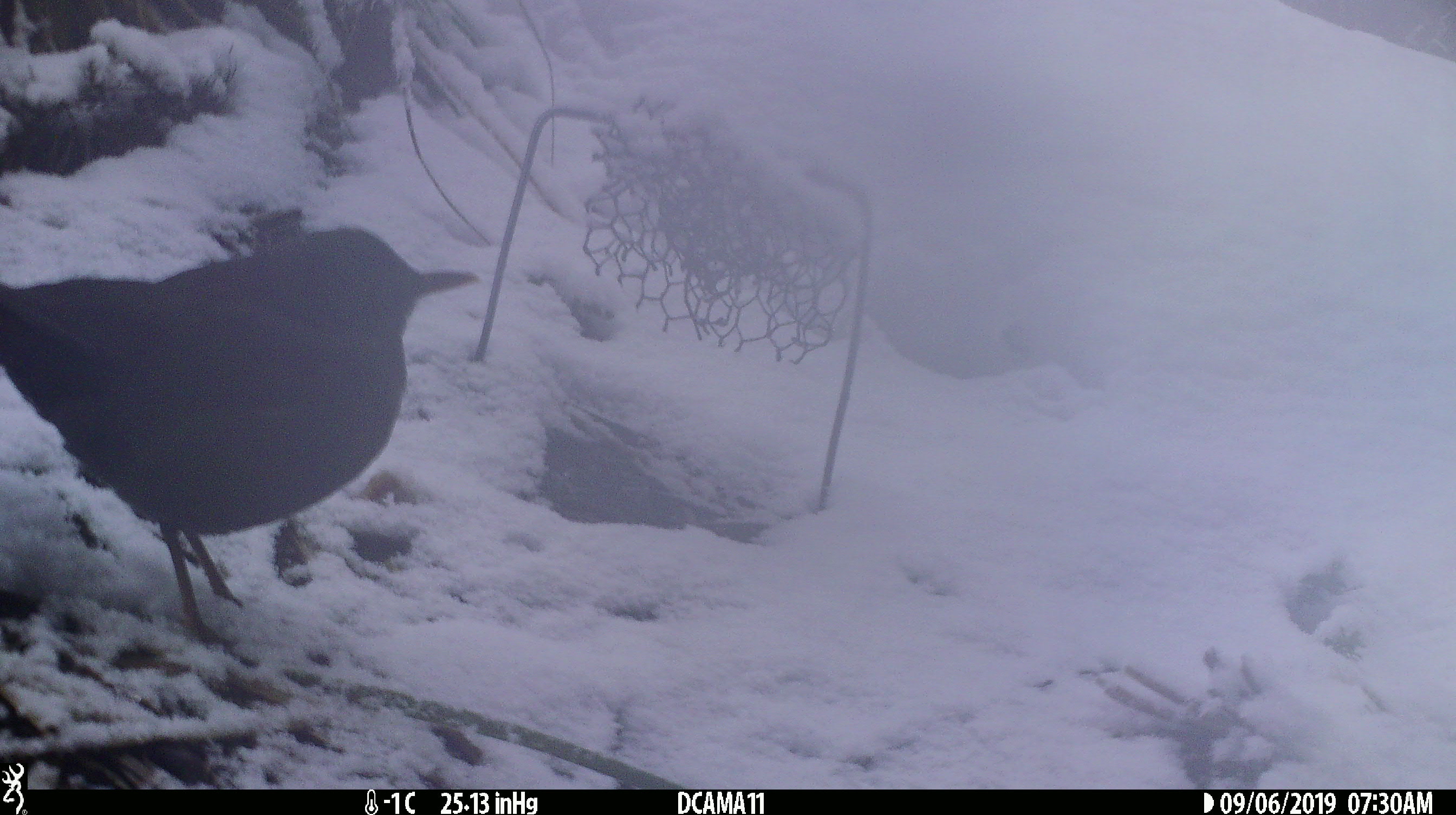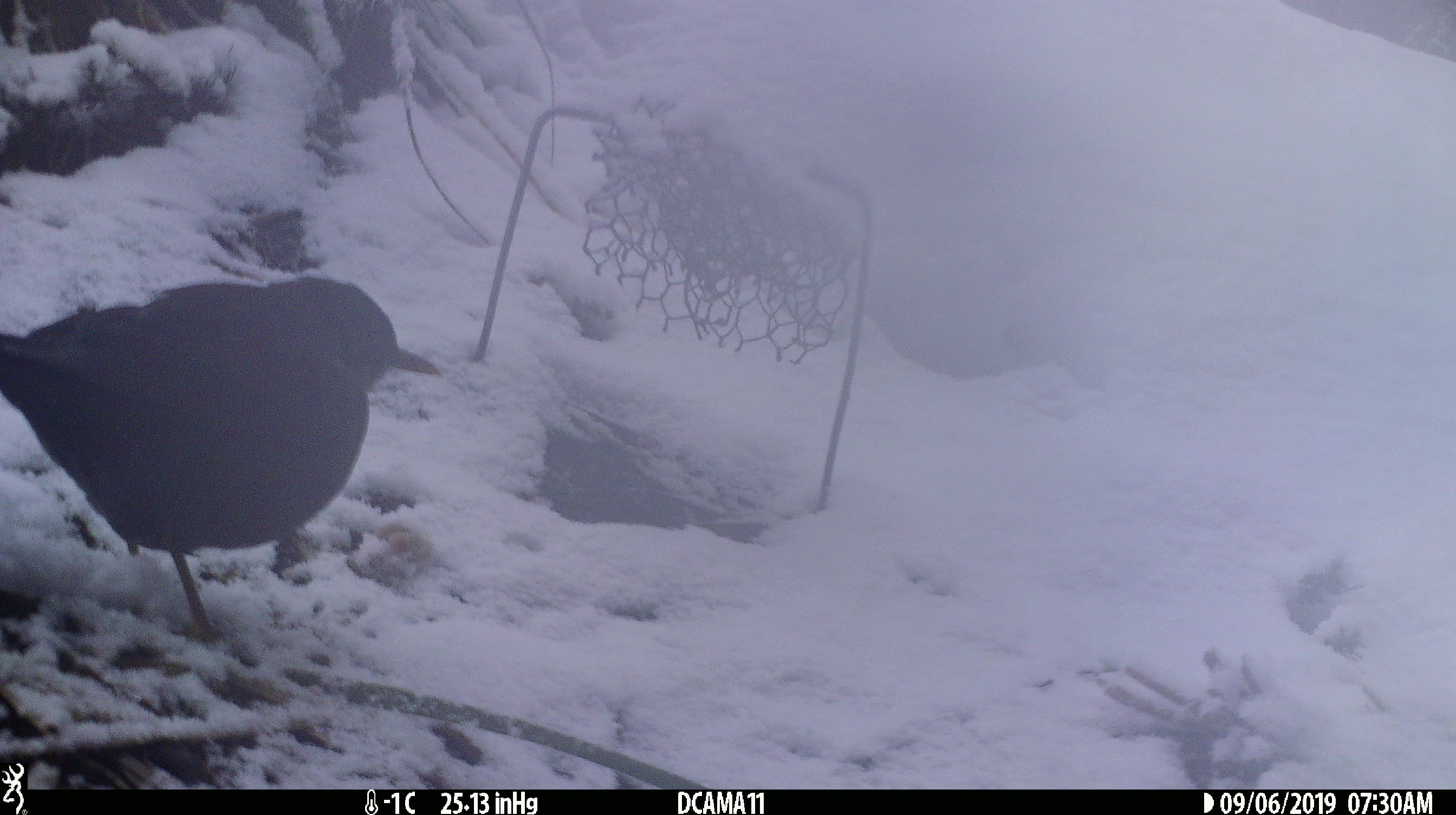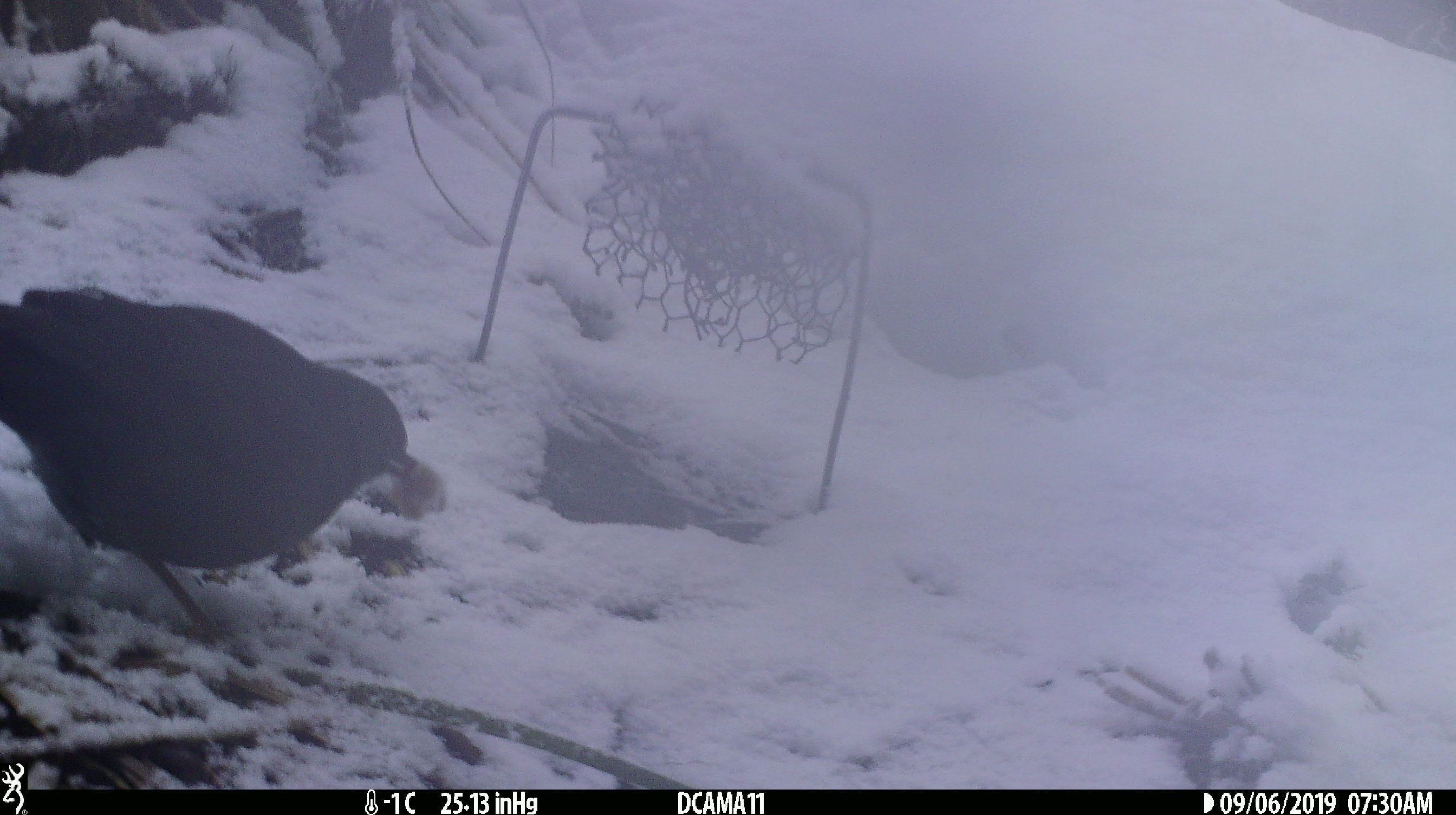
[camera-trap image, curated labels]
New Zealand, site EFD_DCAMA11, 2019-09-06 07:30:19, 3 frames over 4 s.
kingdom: Animalia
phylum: Chordata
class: Aves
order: Passeriformes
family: Turdidae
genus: Turdus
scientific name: Turdus merula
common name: eurasian blackbird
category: blackbird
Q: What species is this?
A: Blackbird (eurasian blackbird) (Turdus merula).